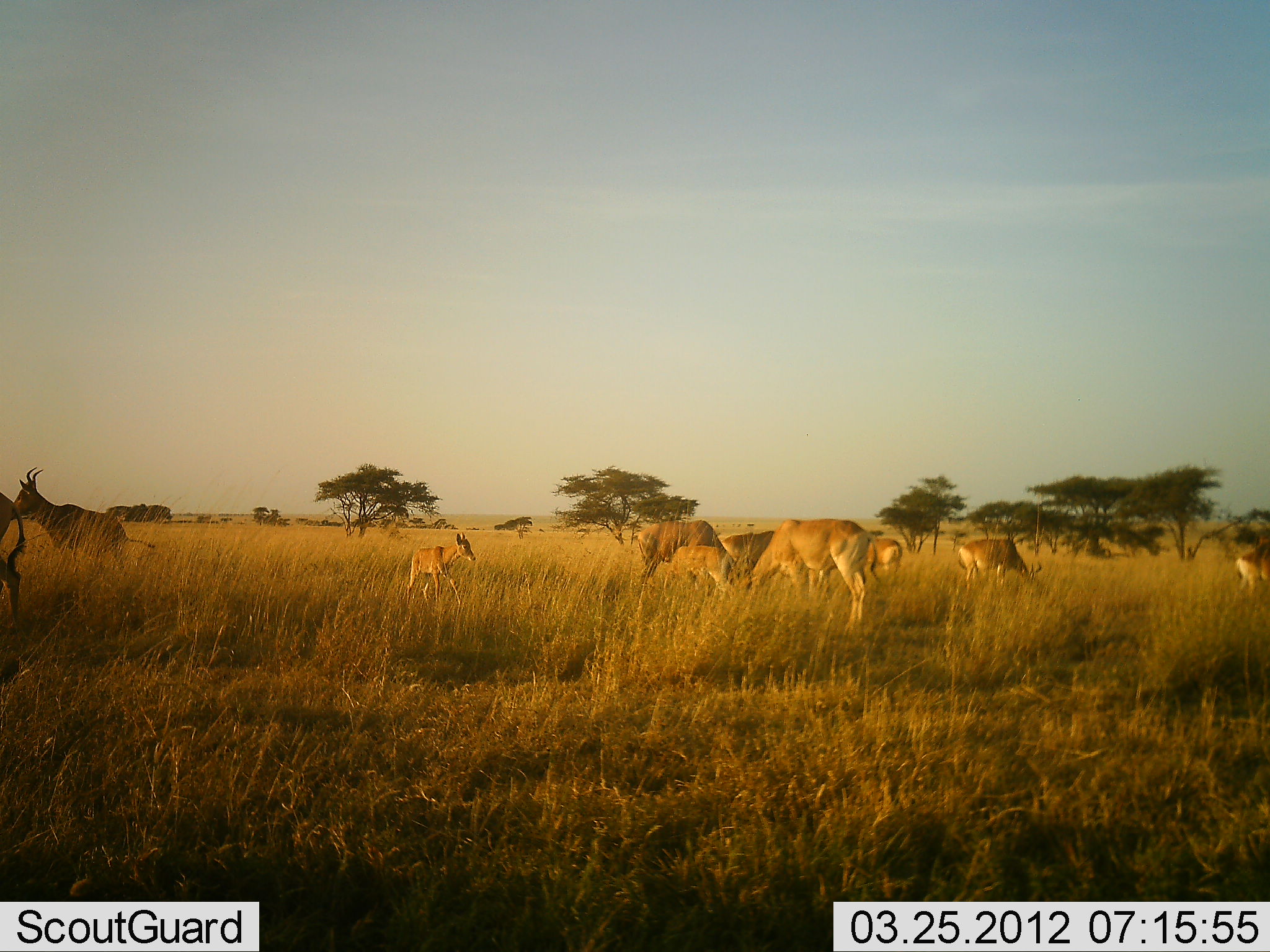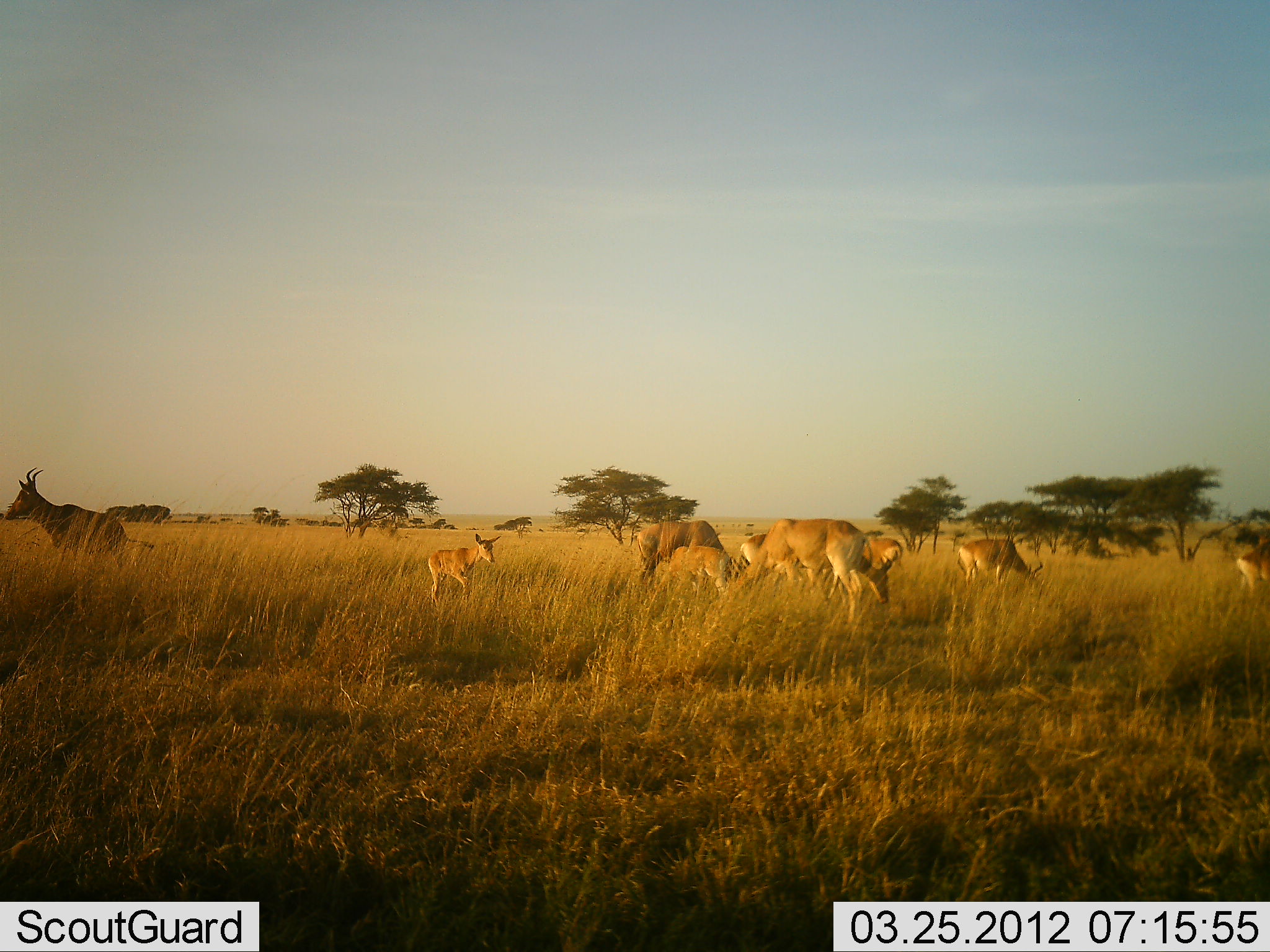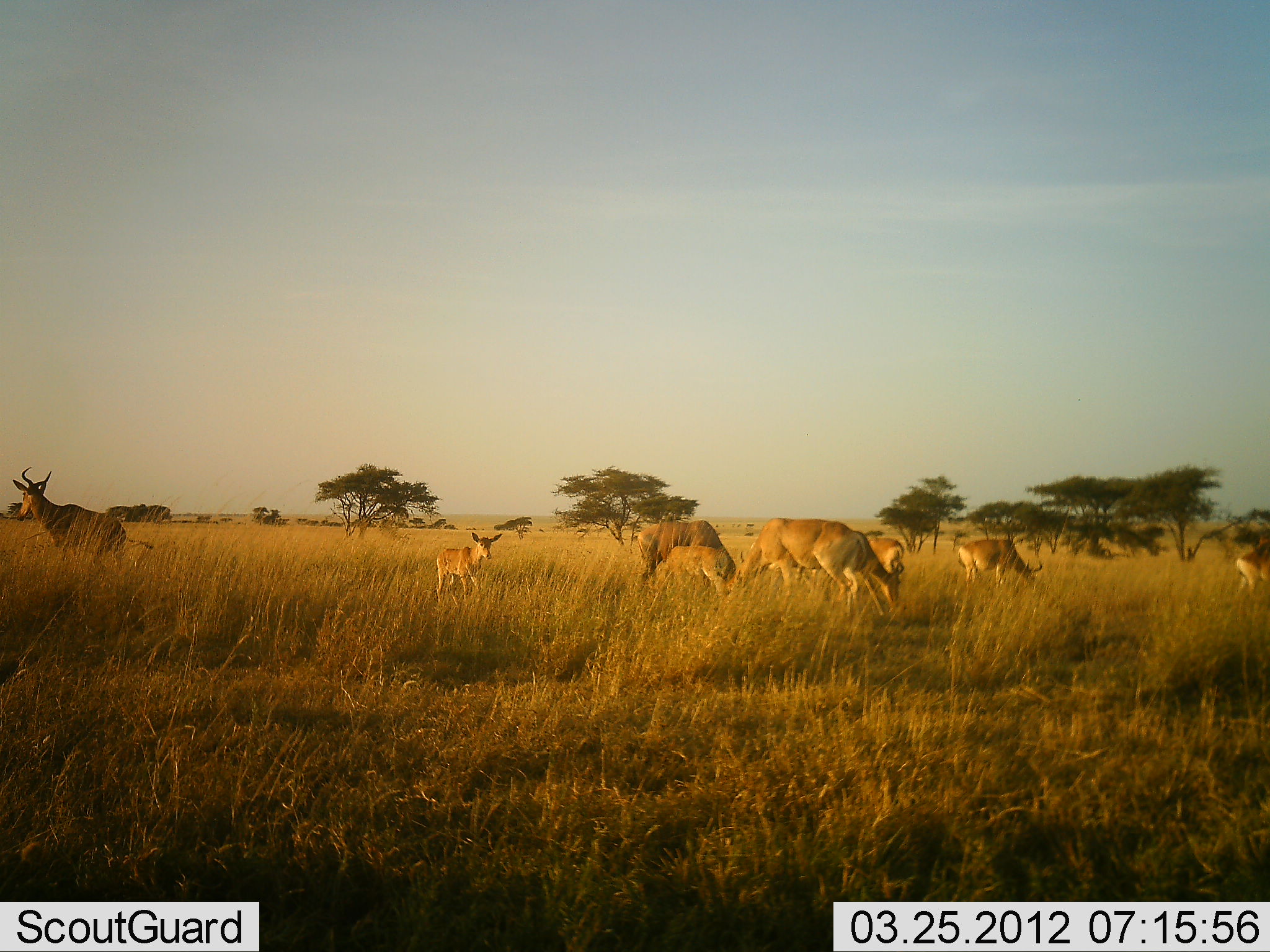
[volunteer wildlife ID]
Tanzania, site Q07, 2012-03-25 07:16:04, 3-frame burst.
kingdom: Animalia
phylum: Chordata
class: Mammalia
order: Artiodactyla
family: Bovidae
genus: Alcelaphus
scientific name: Alcelaphus buselaphus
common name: hartebeest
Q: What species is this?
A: Hartebeest (Alcelaphus buselaphus).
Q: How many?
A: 9.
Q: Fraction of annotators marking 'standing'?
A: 92%.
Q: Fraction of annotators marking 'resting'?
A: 8%.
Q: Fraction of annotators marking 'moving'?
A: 38%.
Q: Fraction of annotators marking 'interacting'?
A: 0%.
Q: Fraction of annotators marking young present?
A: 62%.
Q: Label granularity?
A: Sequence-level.